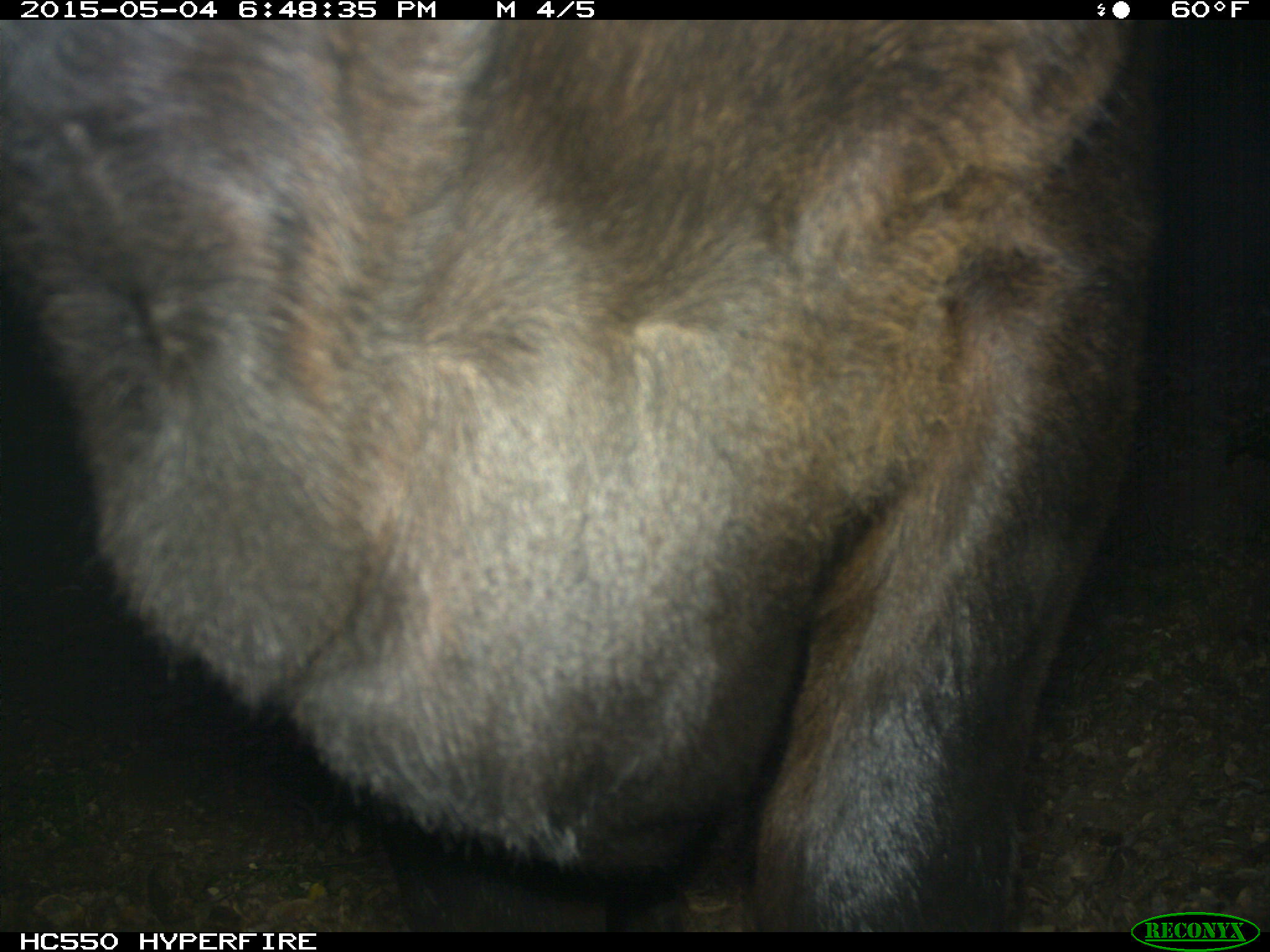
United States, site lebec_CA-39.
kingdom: Animalia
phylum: Chordata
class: Mammalia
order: Artiodactyla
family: Bovidae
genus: Bos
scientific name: Bos taurus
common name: domestic cow